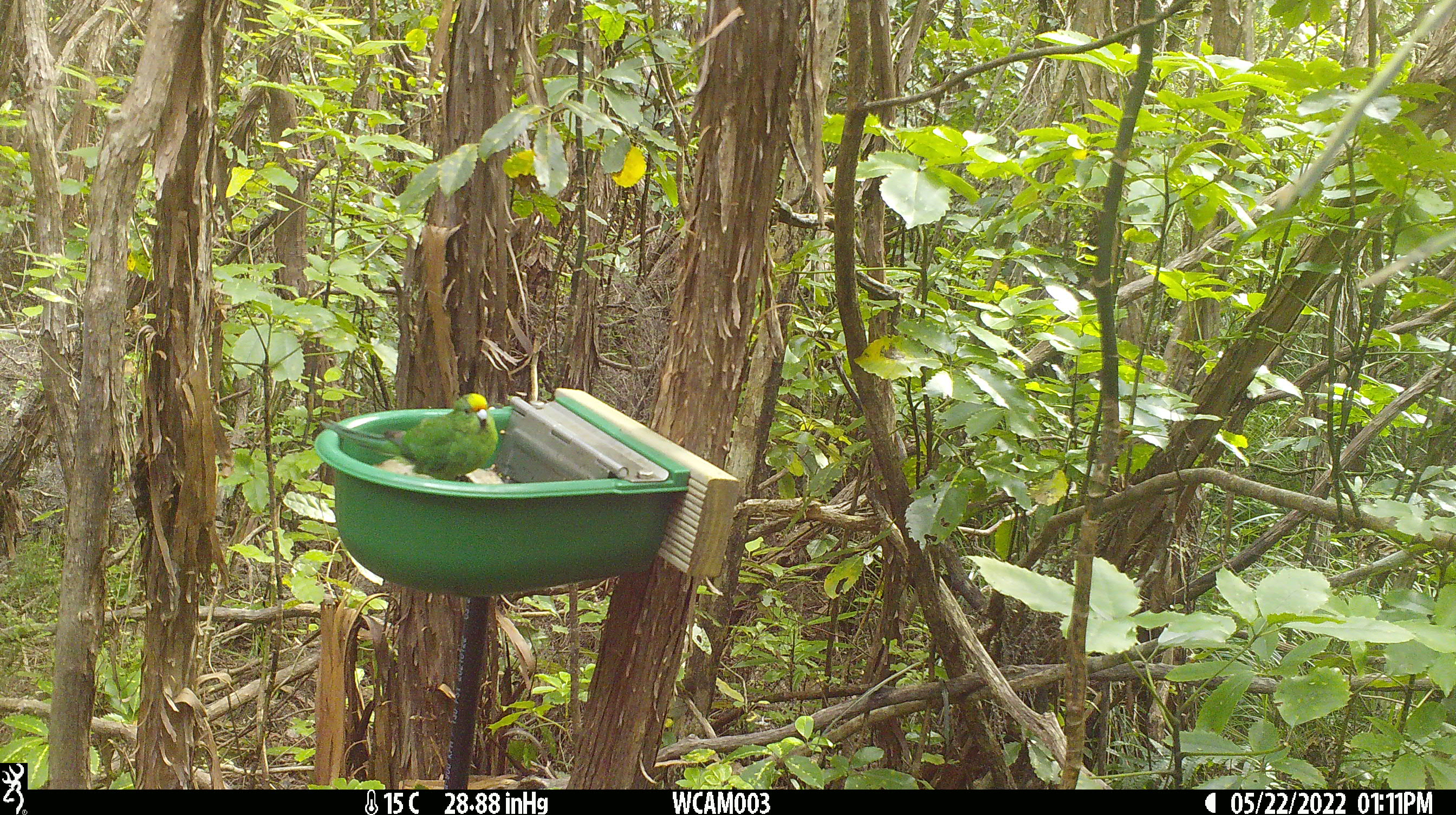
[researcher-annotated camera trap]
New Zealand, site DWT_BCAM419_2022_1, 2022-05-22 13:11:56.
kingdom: Animalia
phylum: Chordata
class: Aves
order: Psittaciformes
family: Psittaculidae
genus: Cyanoramphus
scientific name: Cyanoramphus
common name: parakeet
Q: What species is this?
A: Parakeet (Cyanoramphus).